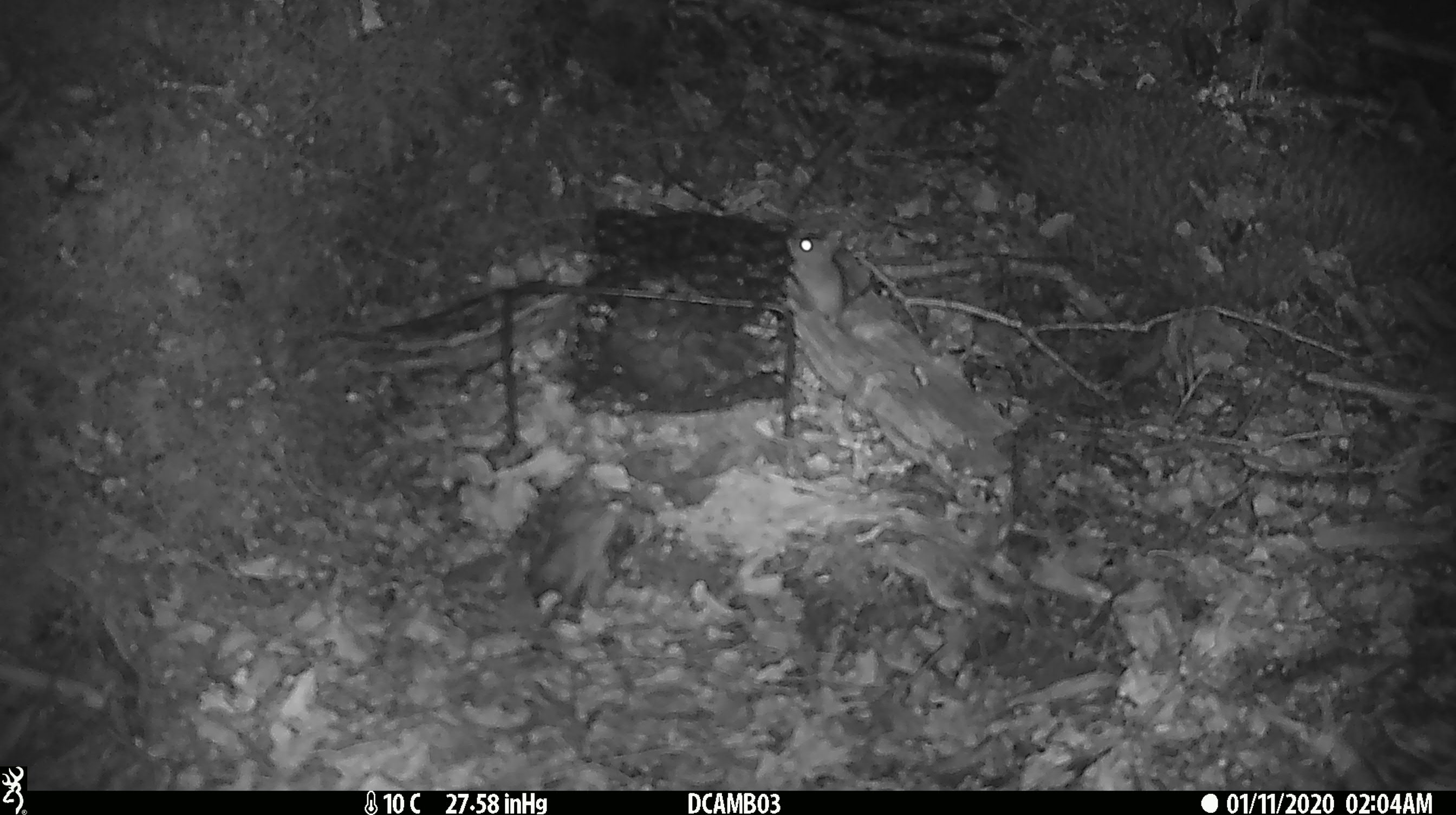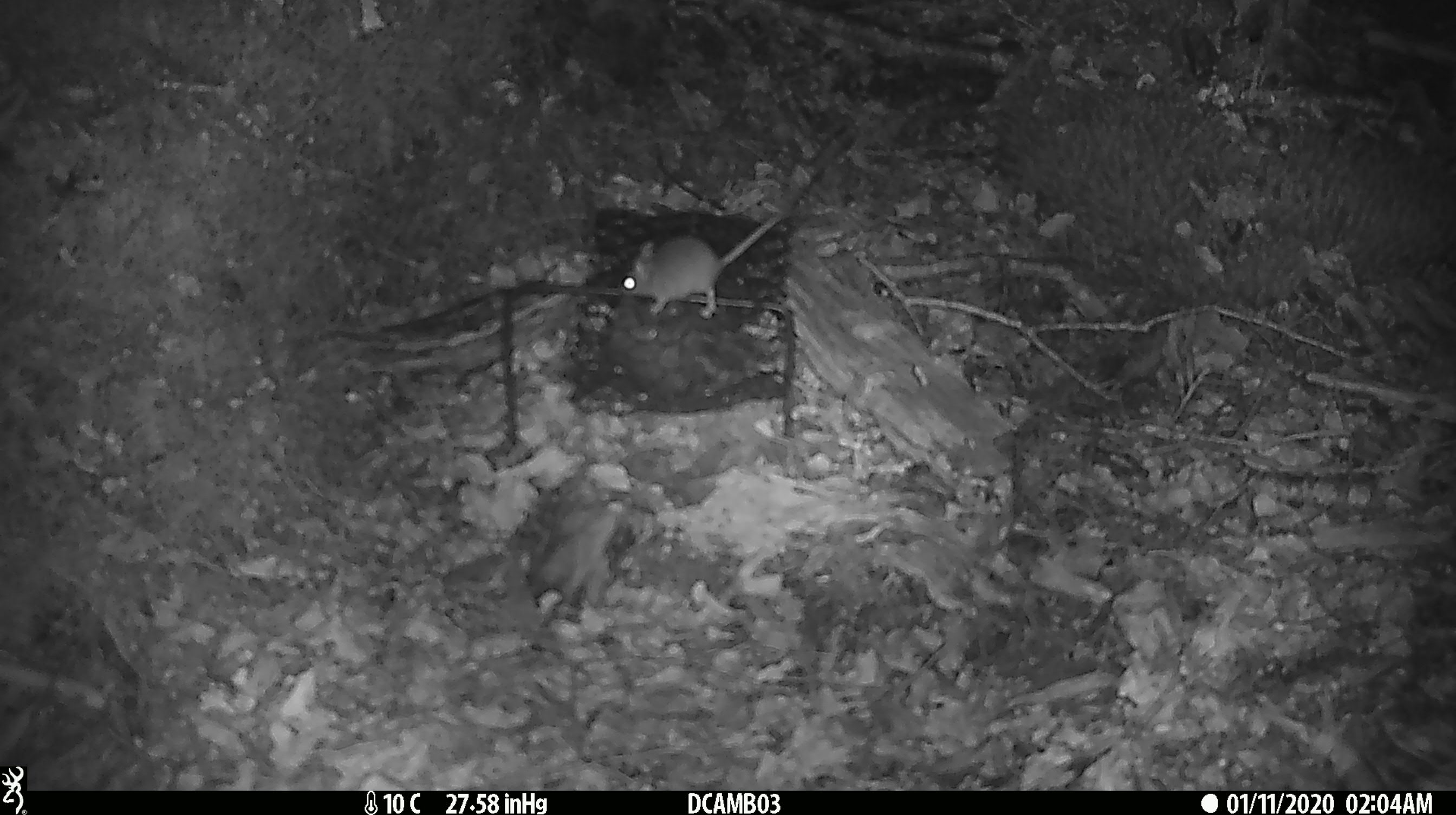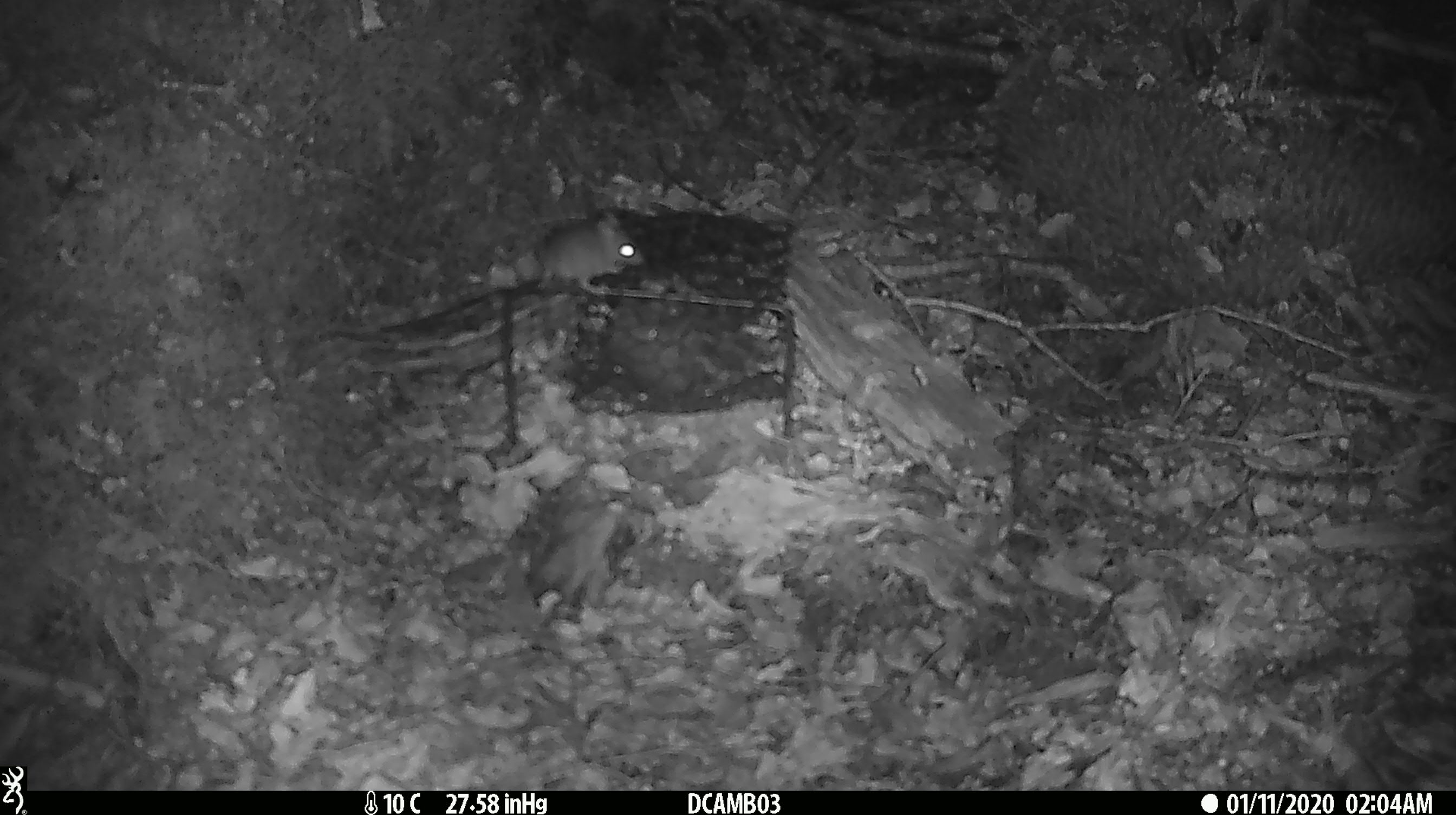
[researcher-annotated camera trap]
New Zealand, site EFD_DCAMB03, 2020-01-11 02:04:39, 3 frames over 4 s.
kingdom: Animalia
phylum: Chordata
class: Mammalia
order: Rodentia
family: Muridae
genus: Mus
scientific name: Mus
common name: mouse